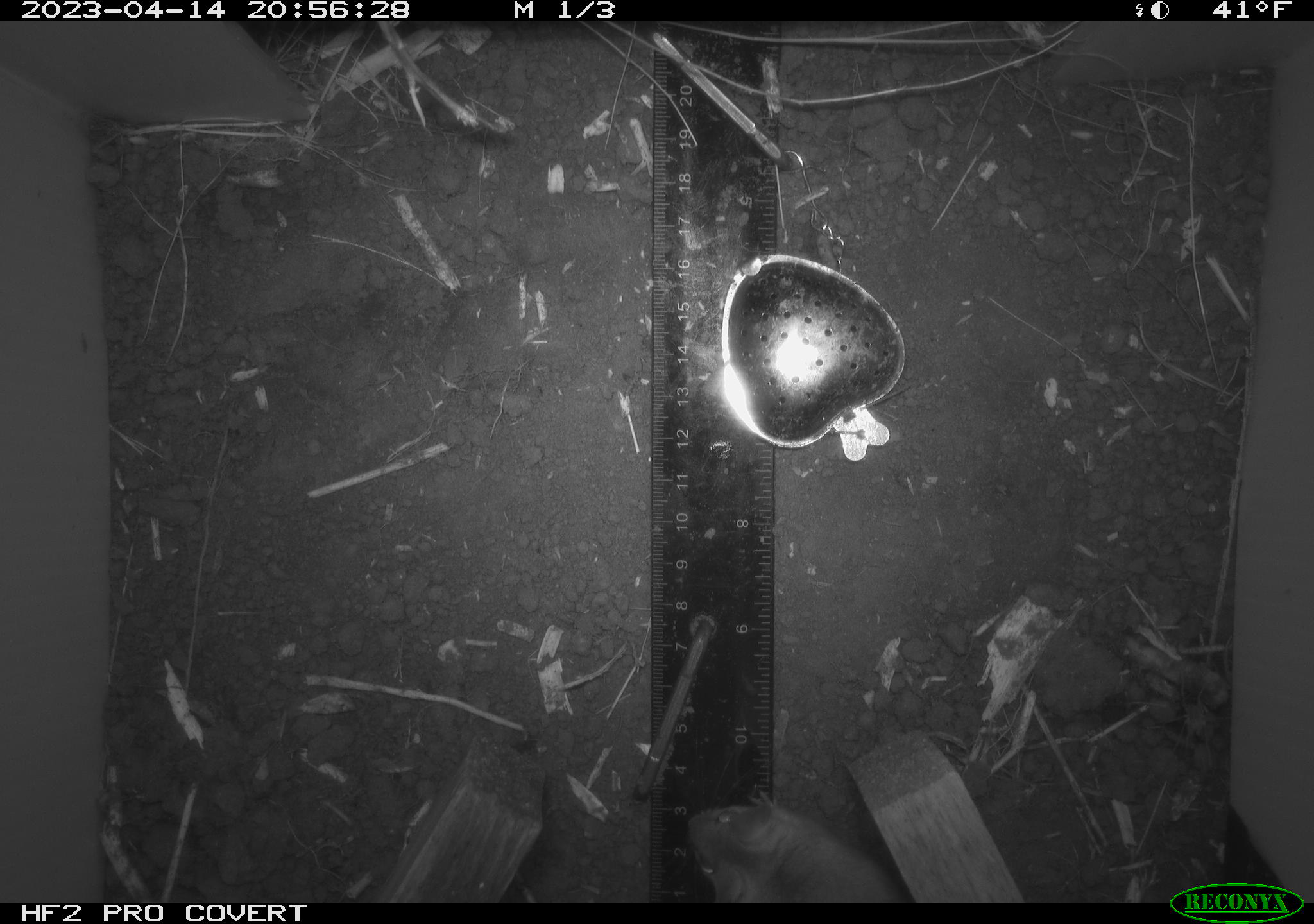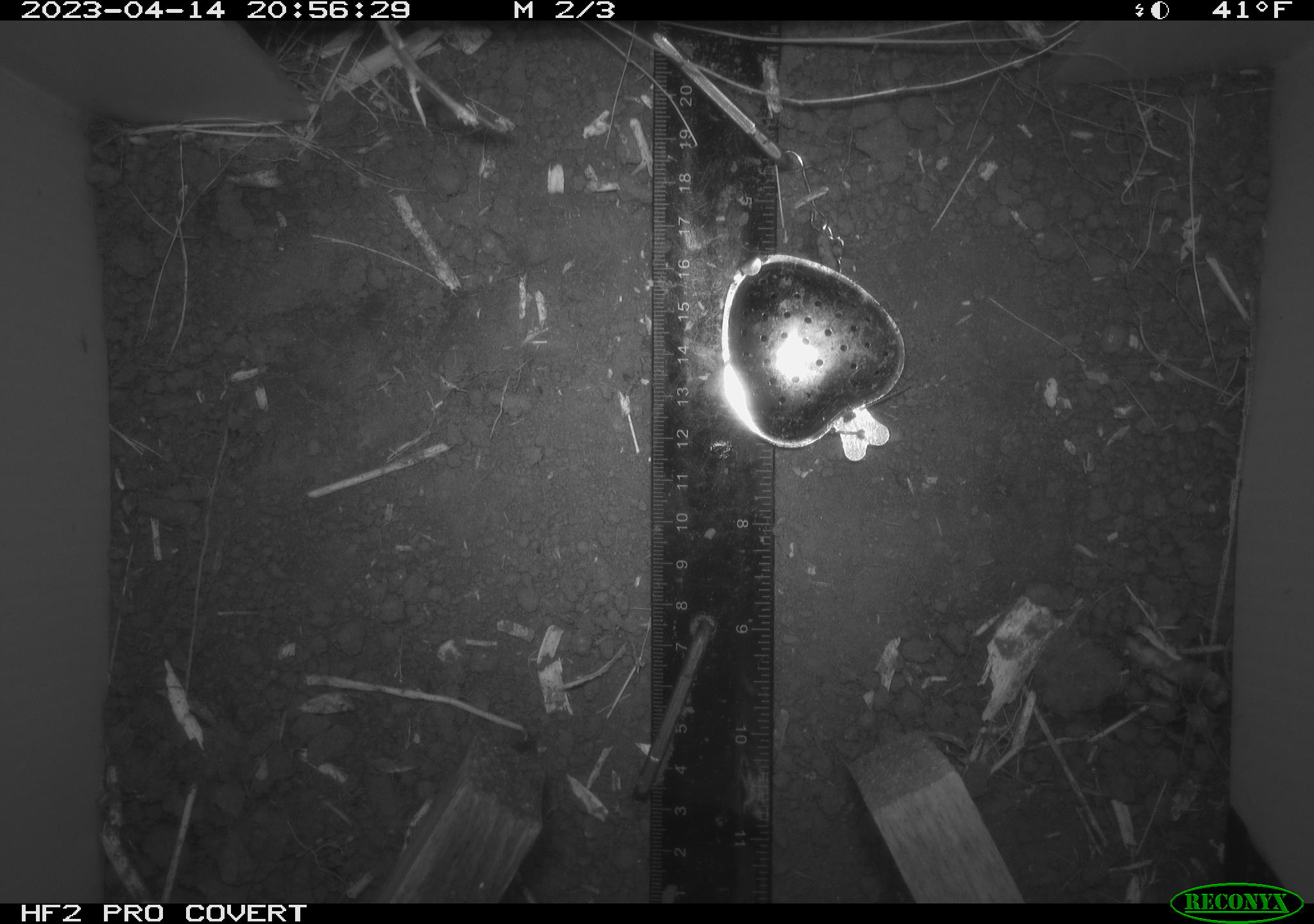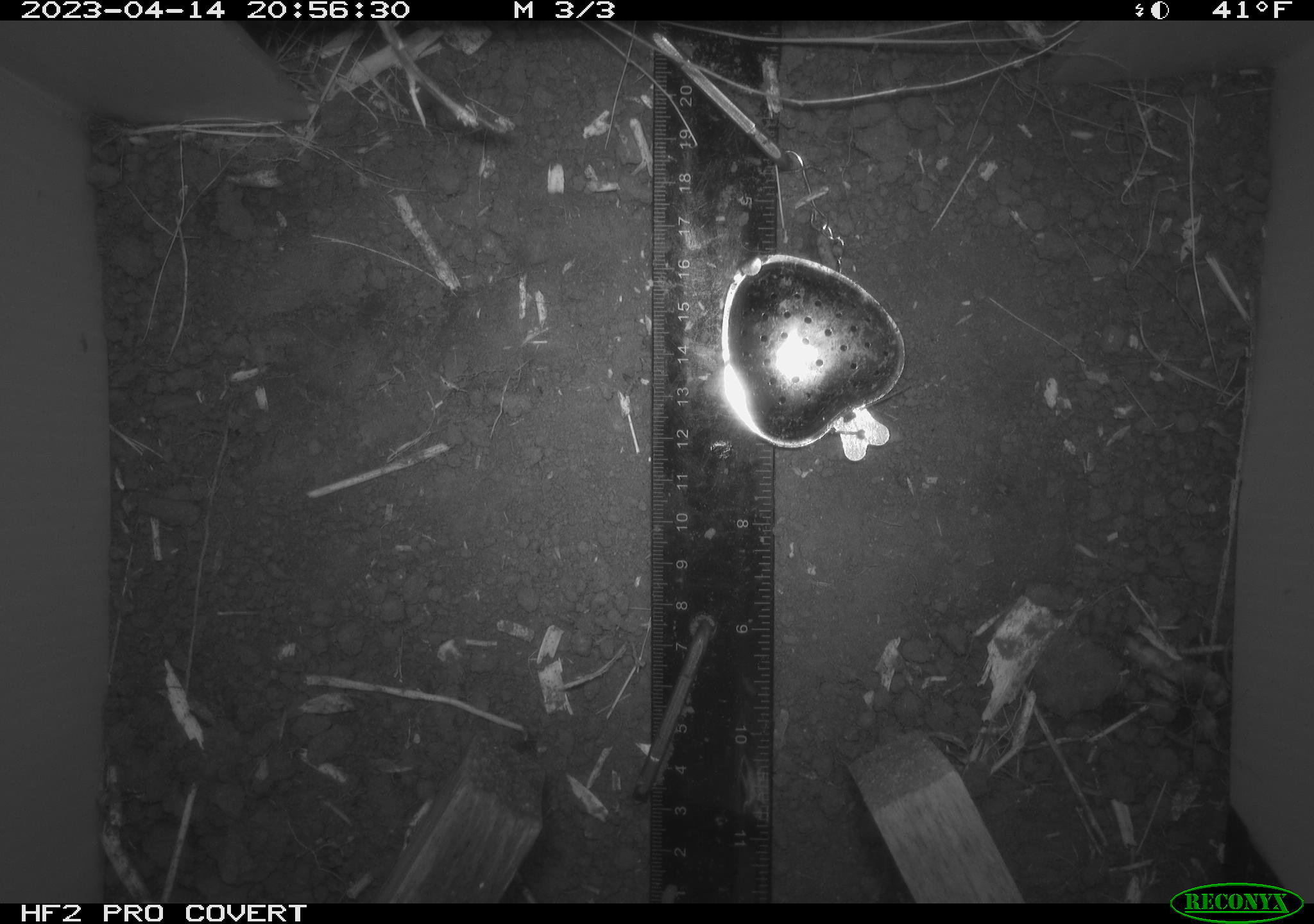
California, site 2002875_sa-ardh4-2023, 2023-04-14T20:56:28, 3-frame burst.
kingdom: Animalia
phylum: Chordata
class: Mammalia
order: Rodentia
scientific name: Rodentia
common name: mouse species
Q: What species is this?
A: Mouse species (Rodentia).